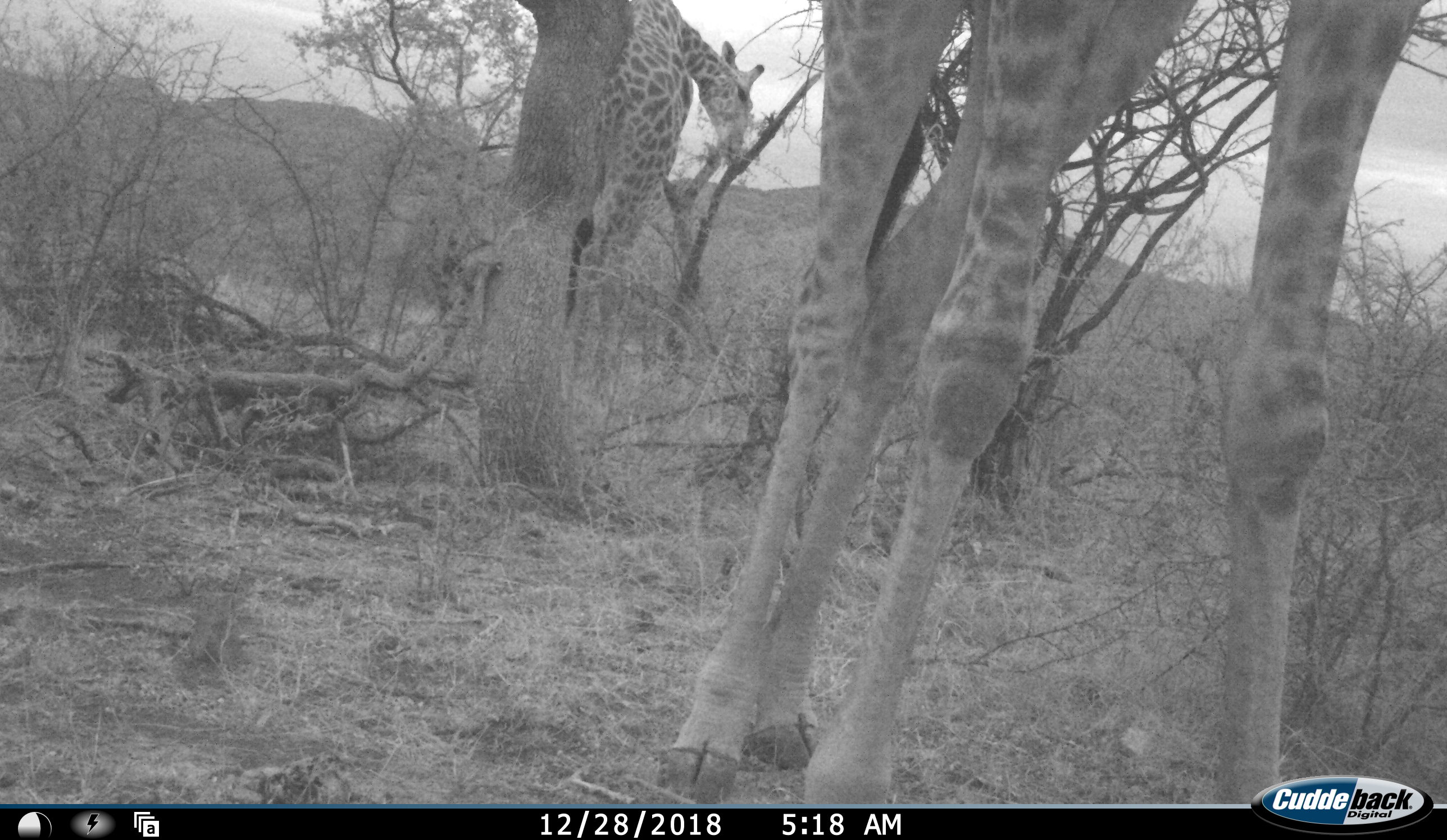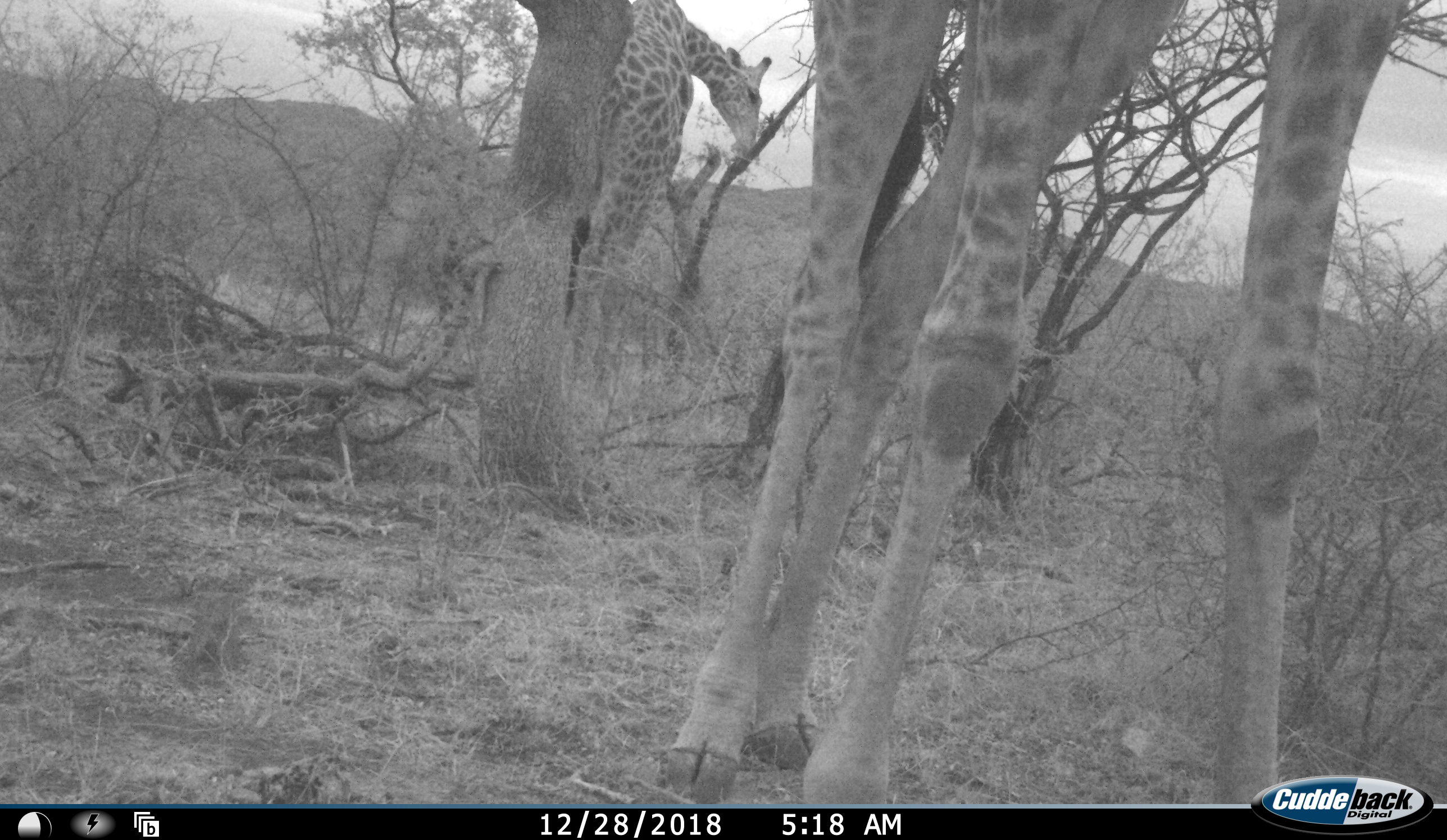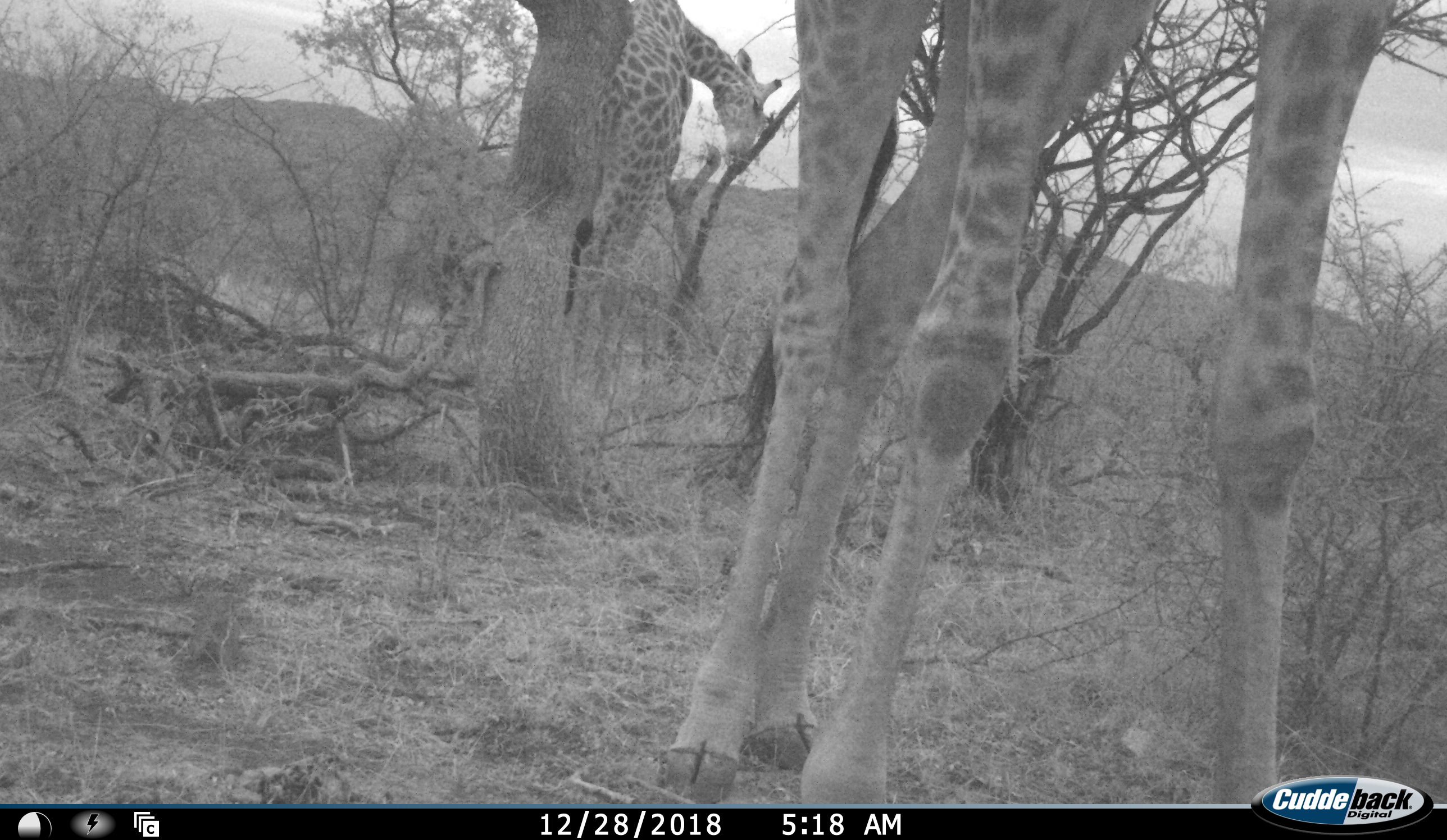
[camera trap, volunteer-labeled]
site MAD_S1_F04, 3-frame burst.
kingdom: Animalia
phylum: Chordata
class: Mammalia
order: Artiodactyla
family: Giraffidae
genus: Giraffa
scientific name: Giraffa camelopardalis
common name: giraffe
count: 2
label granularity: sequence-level